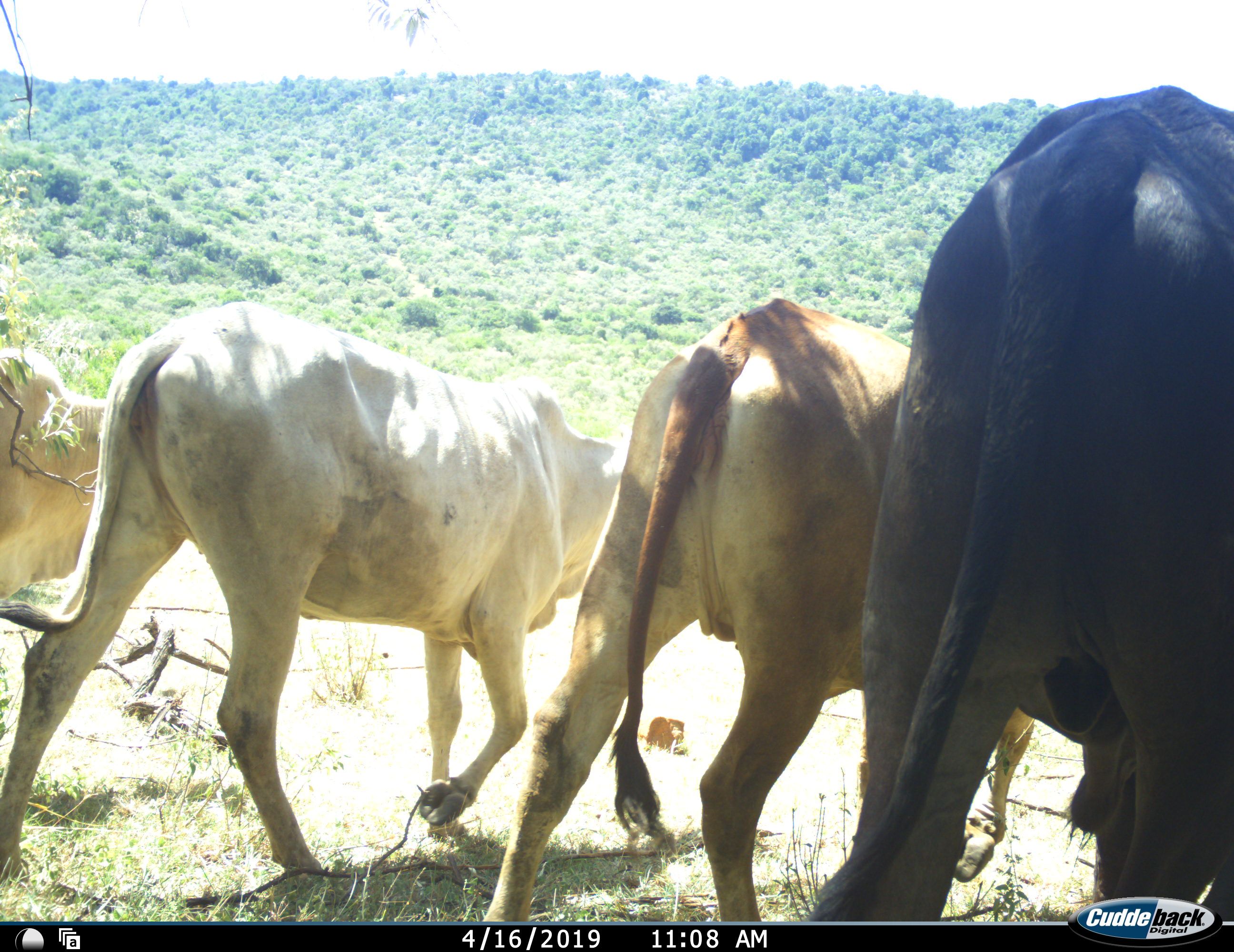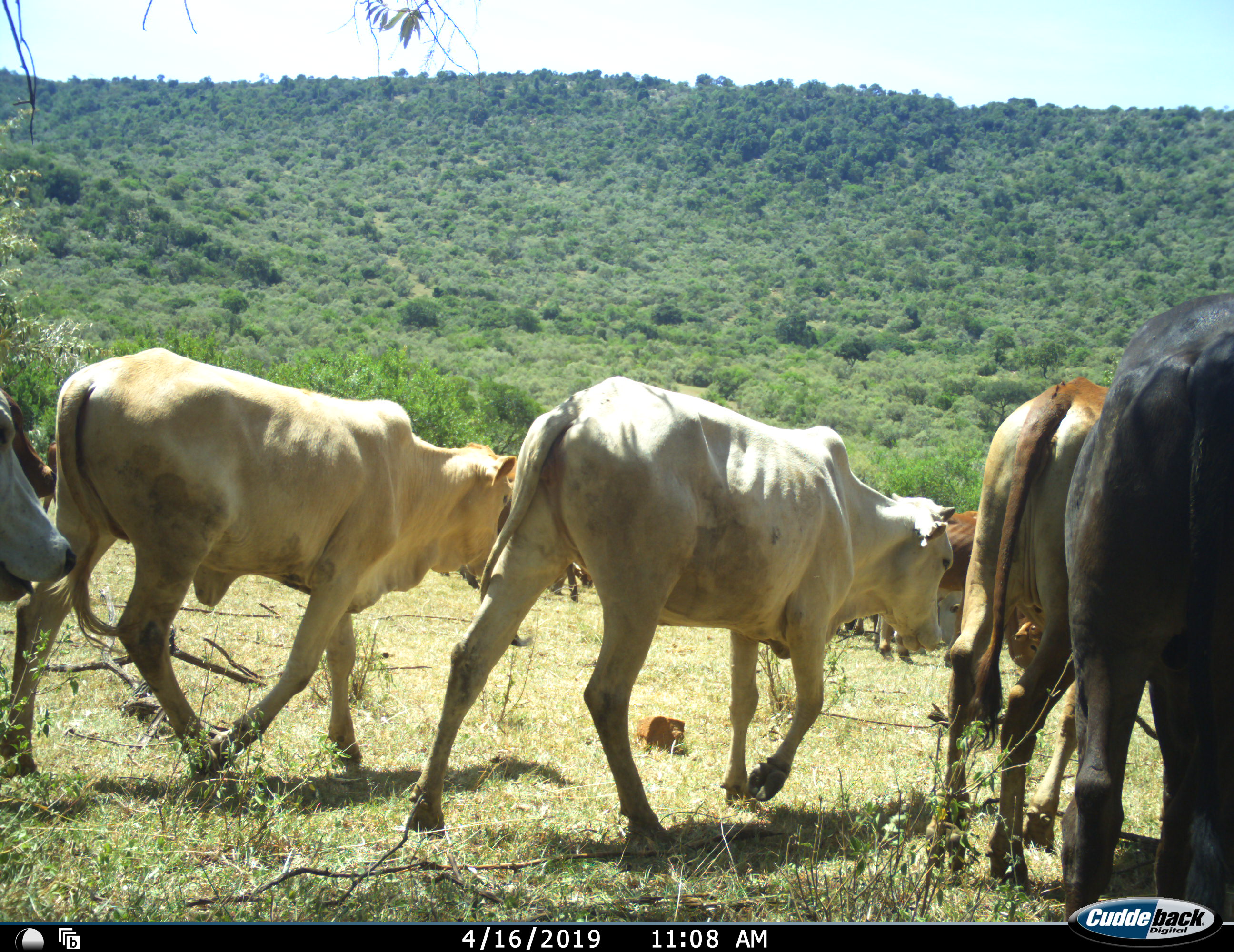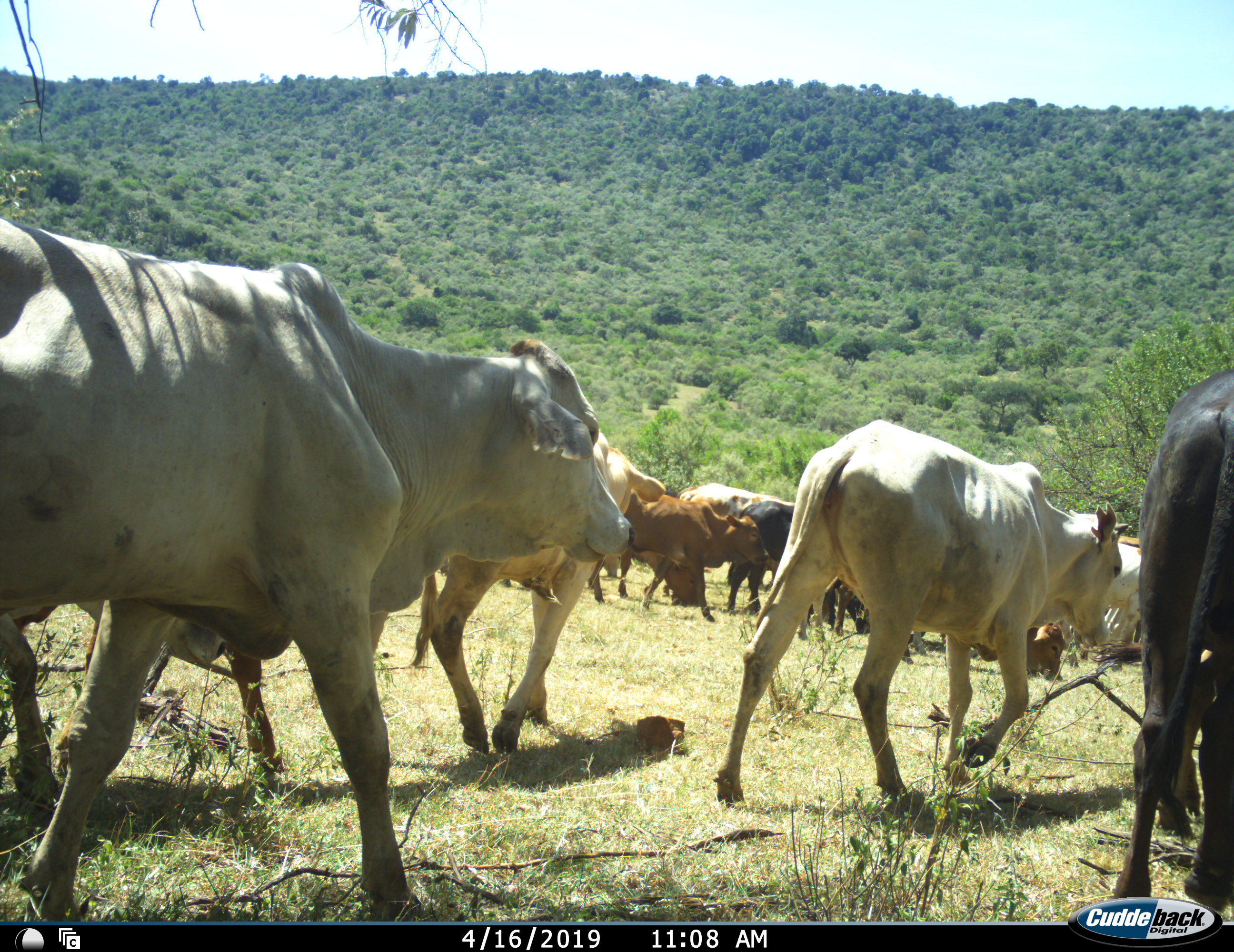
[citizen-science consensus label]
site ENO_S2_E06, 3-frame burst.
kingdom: Animalia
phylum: Chordata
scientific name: Vertebrata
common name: domestic animal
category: domesticanimal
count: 11-50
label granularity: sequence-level